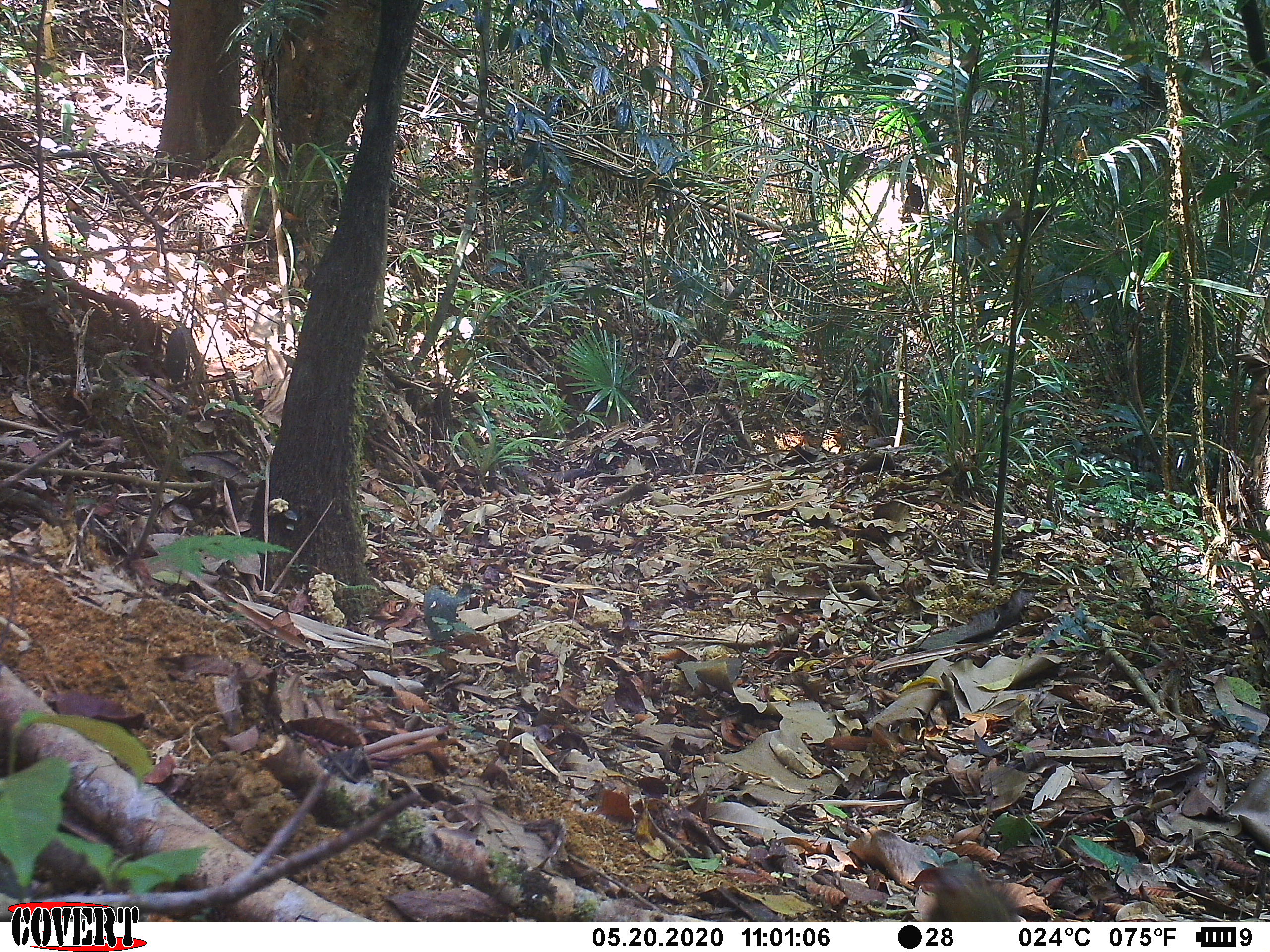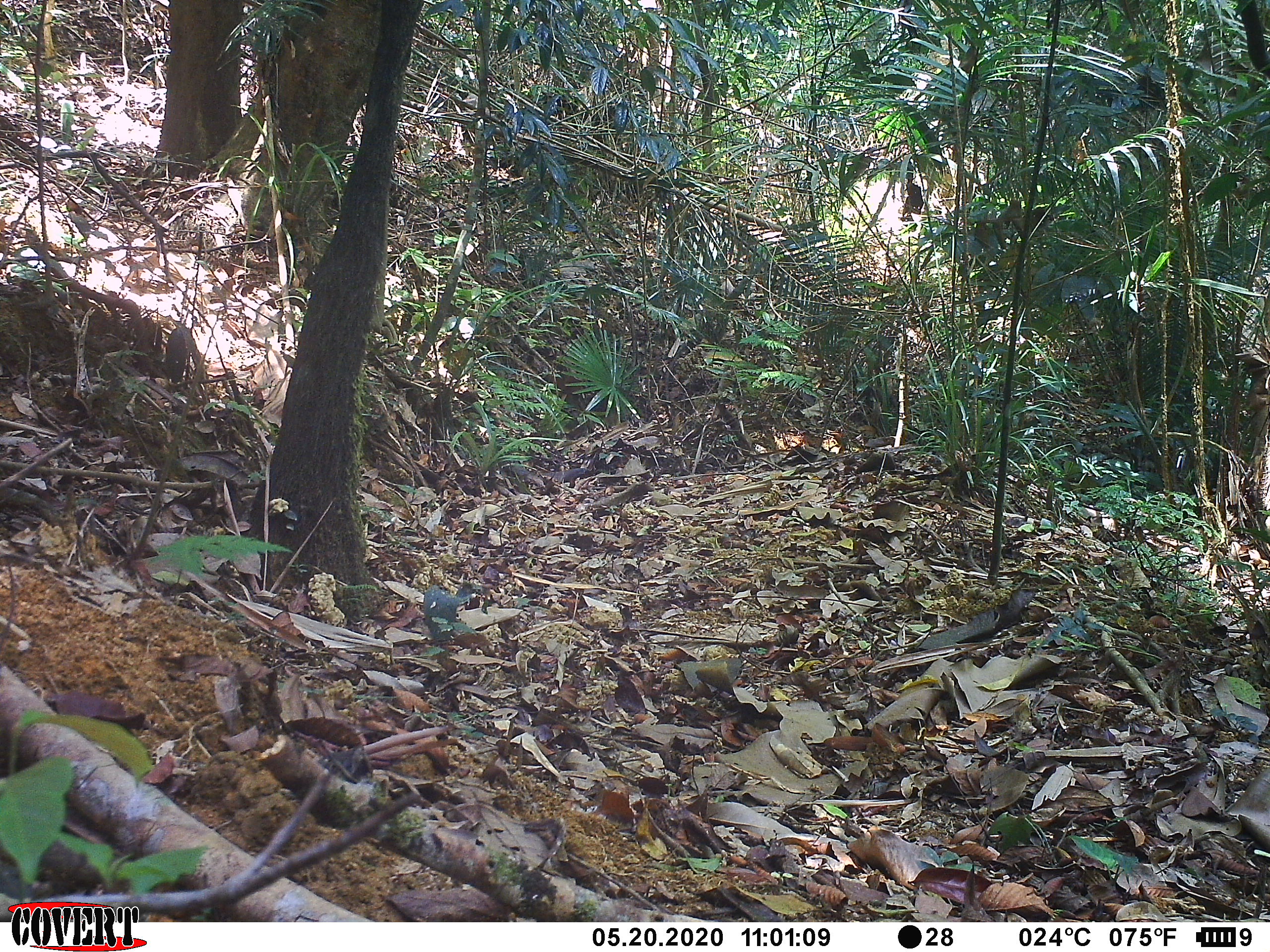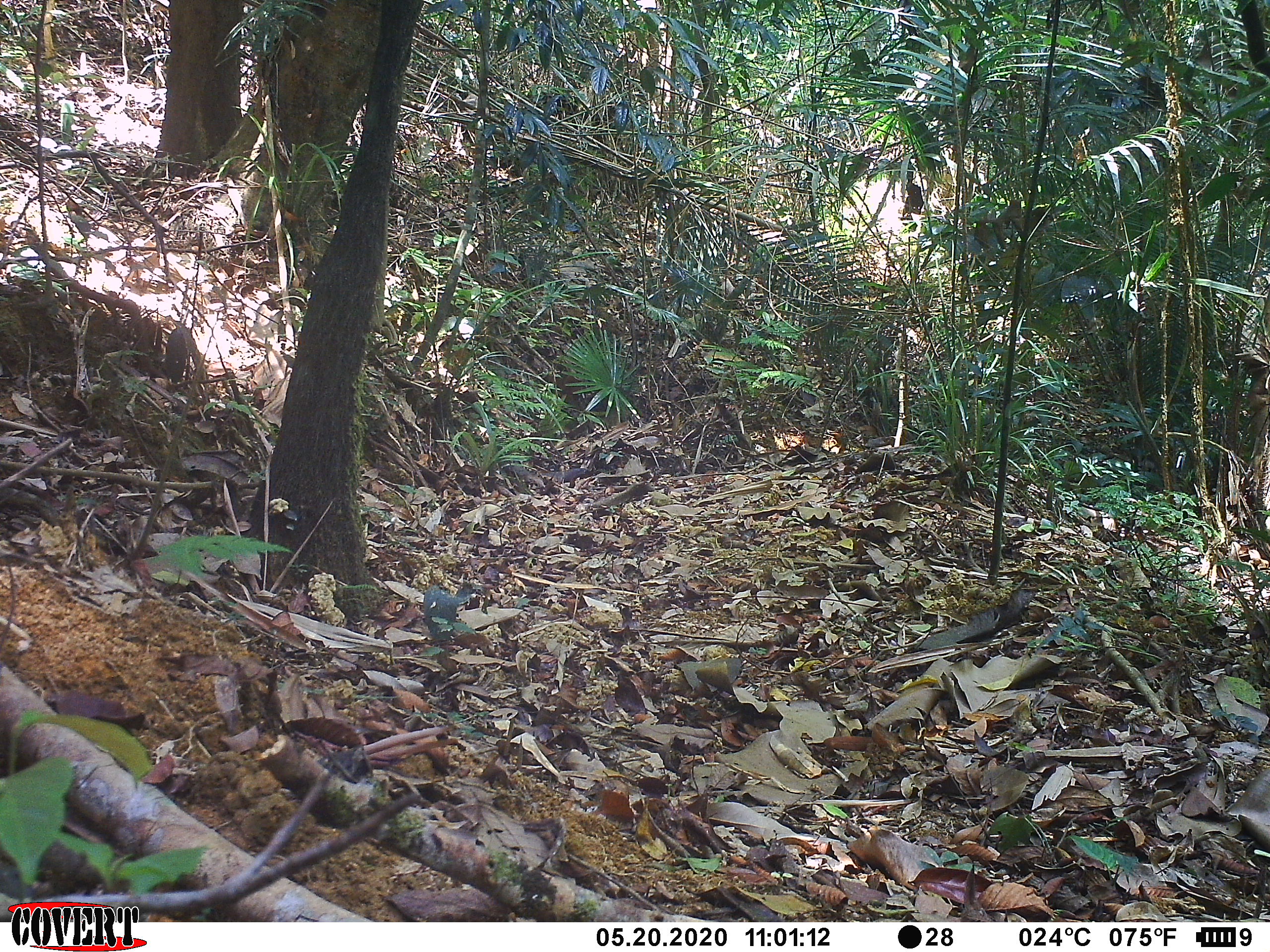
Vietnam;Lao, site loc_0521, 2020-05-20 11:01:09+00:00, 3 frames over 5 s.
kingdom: Animalia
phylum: Chordata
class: Mammalia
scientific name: Mammalia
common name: mammal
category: unidentified small mammal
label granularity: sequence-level